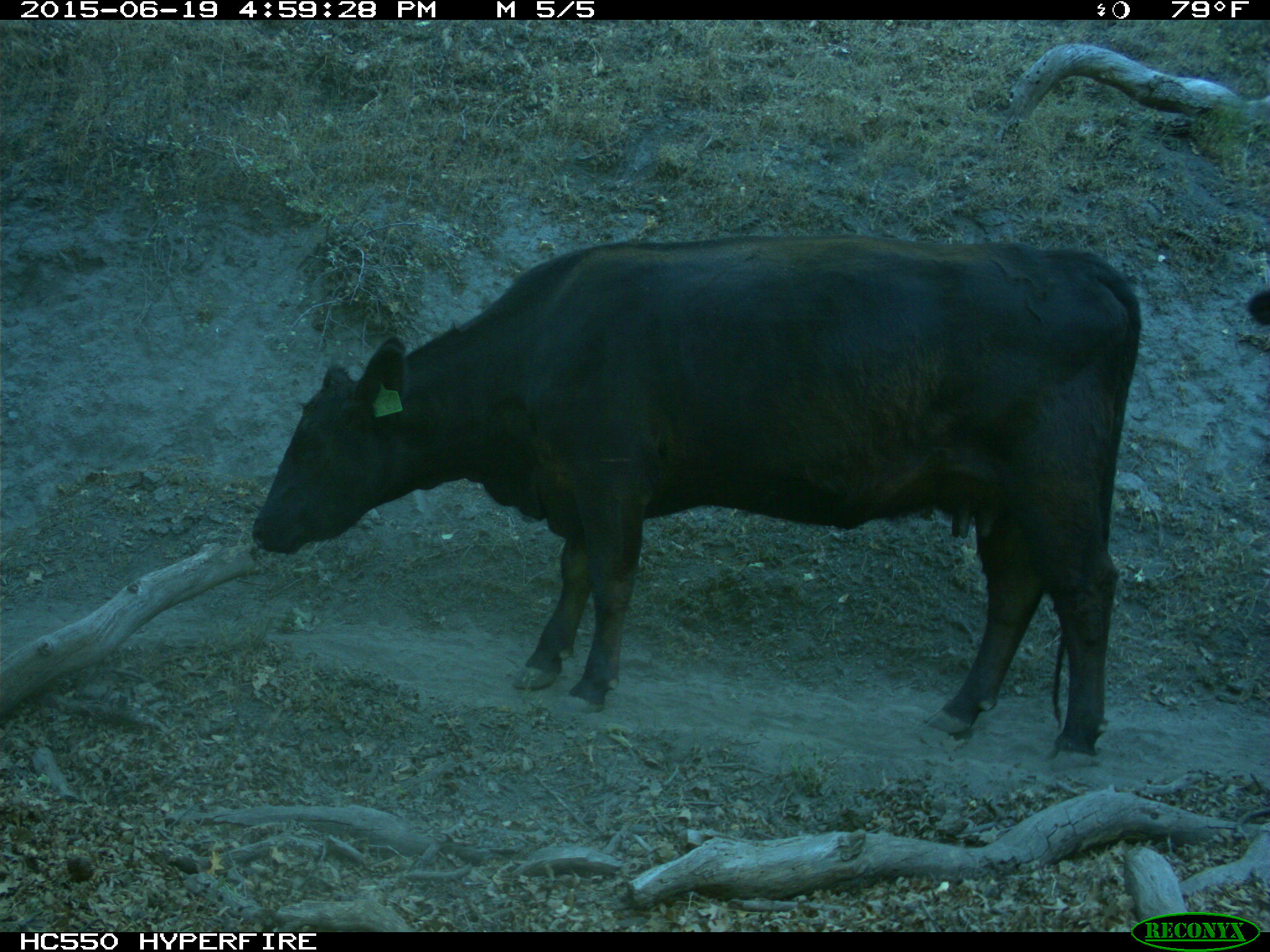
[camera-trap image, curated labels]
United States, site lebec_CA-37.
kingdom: Animalia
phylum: Chordata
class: Mammalia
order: Artiodactyla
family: Bovidae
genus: Bos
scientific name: Bos taurus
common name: domestic cow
Bos taurus (domestic cow).